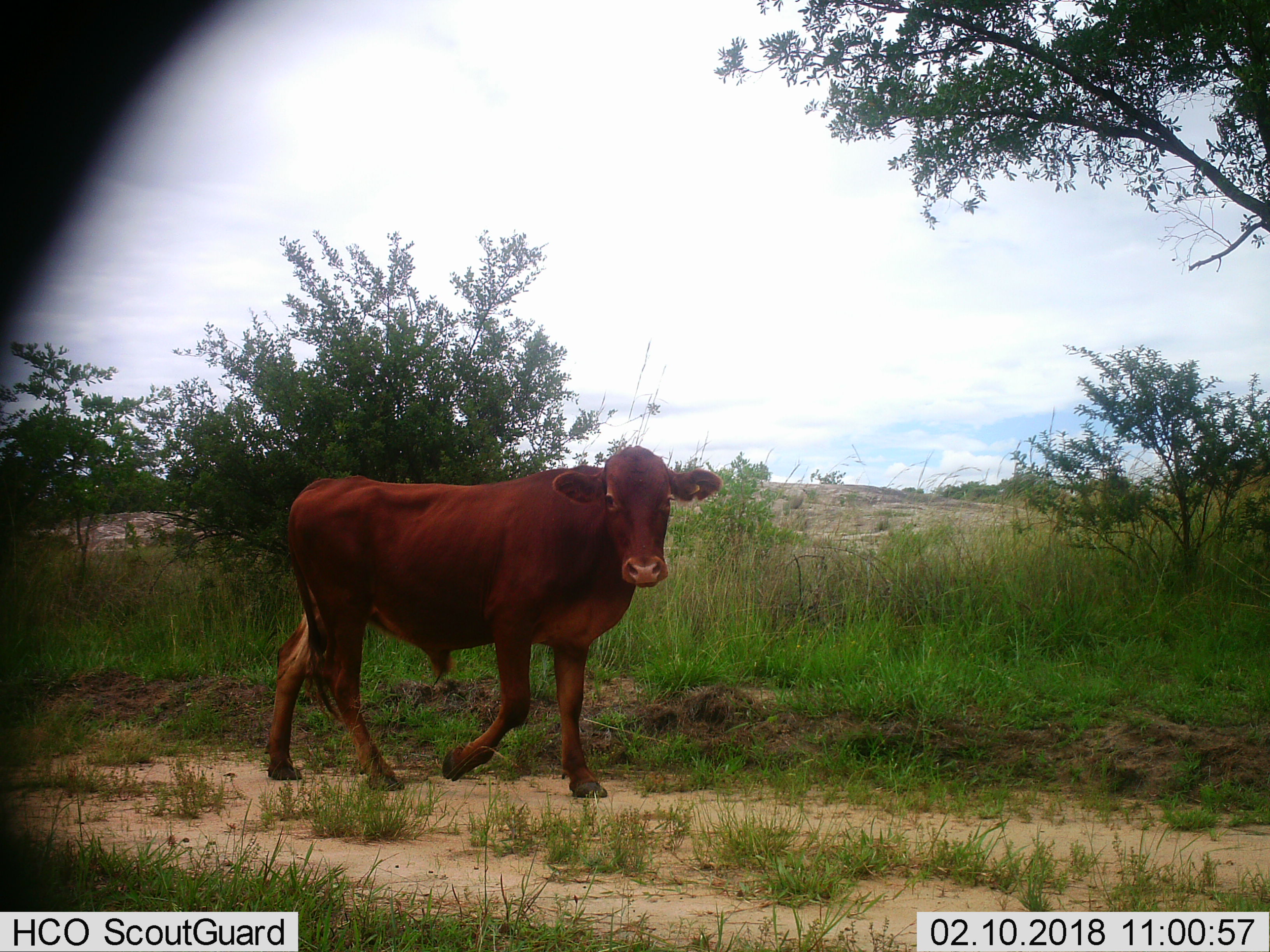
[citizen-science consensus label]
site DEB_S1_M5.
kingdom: Animalia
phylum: Chordata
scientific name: Vertebrata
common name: domestic animal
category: domesticanimal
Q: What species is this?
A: Domesticanimal (domestic animal) (Vertebrata).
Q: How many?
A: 1.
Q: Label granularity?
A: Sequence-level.